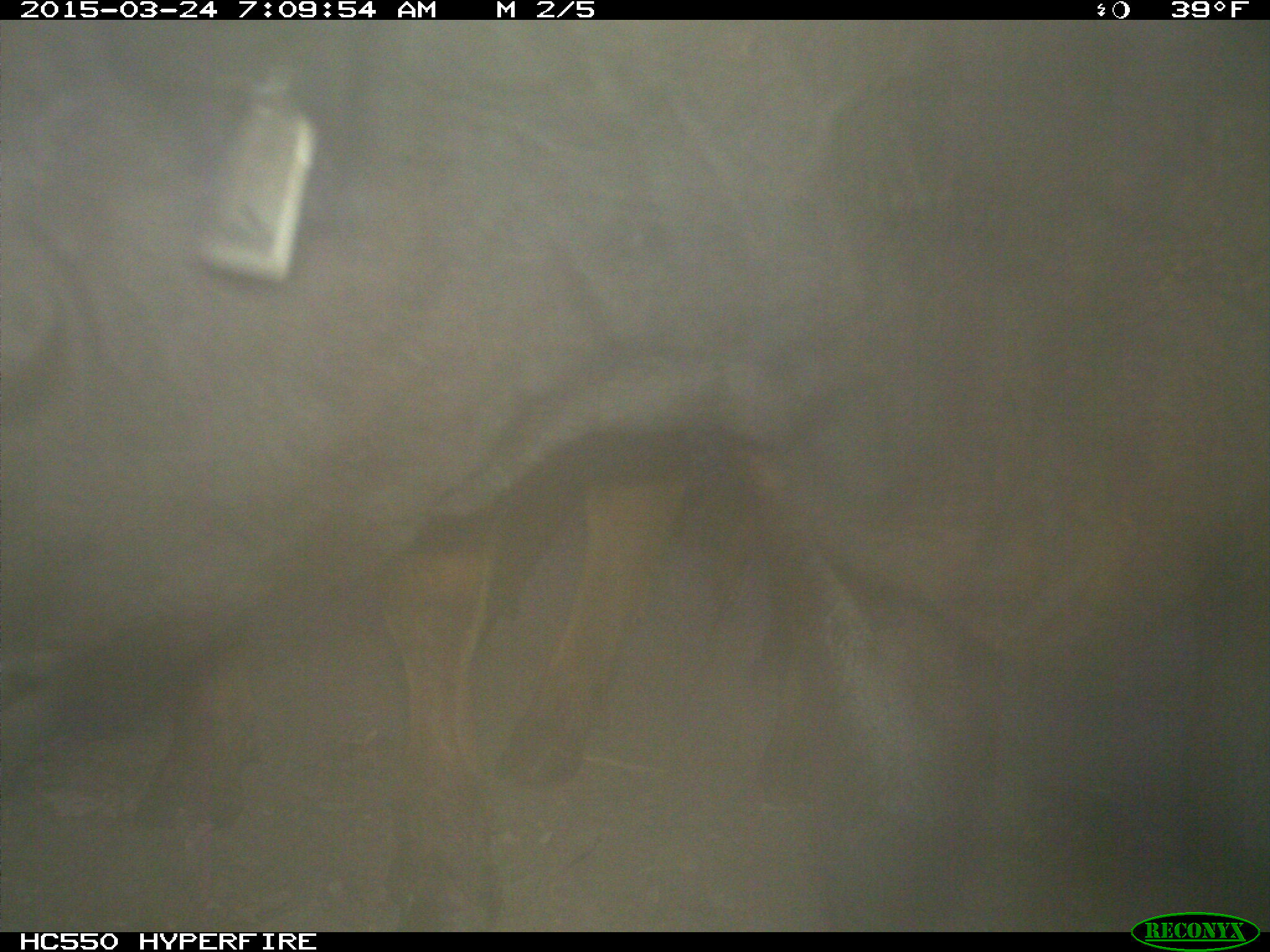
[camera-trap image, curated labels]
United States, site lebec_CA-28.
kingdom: Animalia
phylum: Chordata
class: Mammalia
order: Artiodactyla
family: Bovidae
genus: Bos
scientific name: Bos taurus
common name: domestic cow